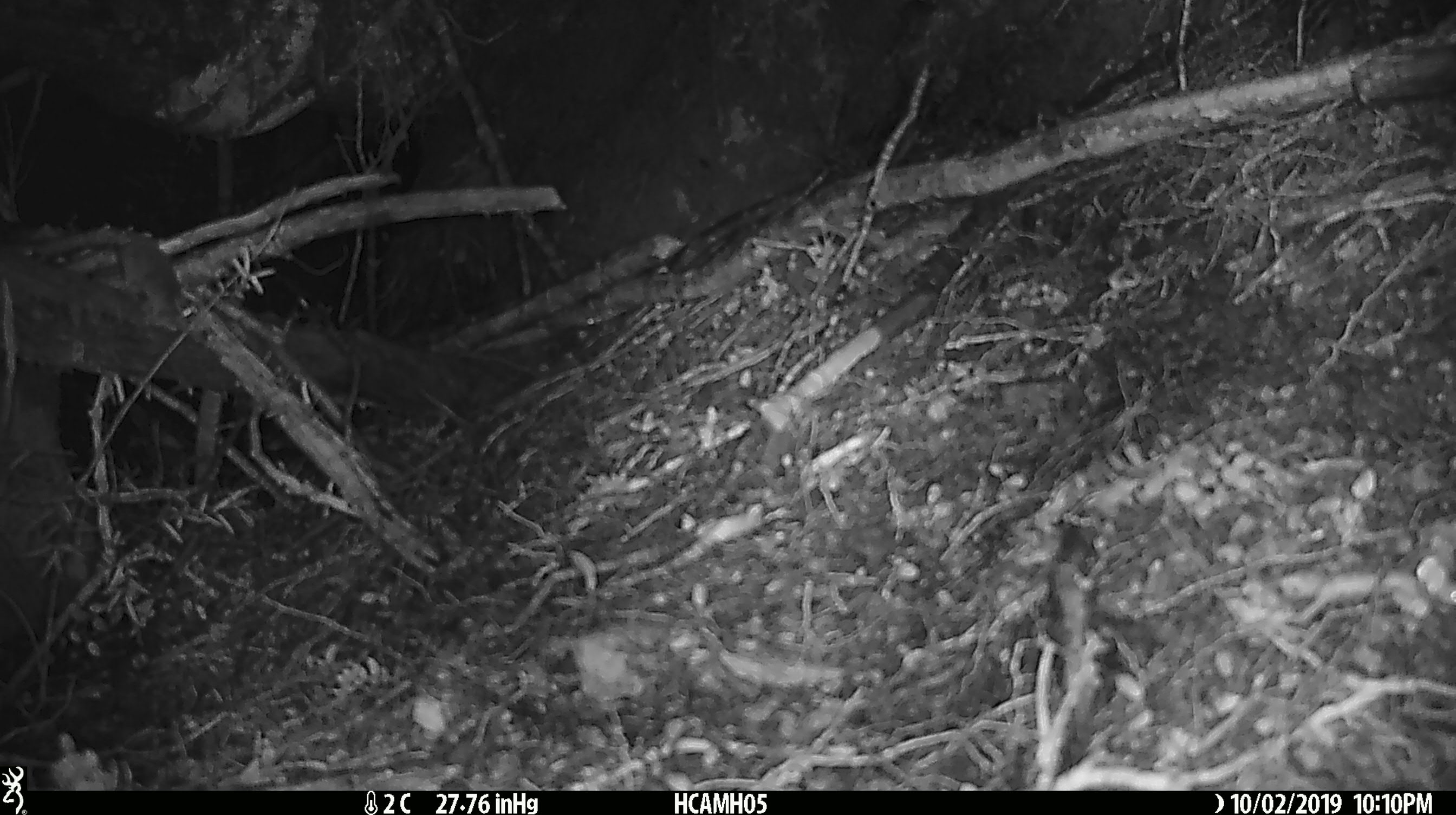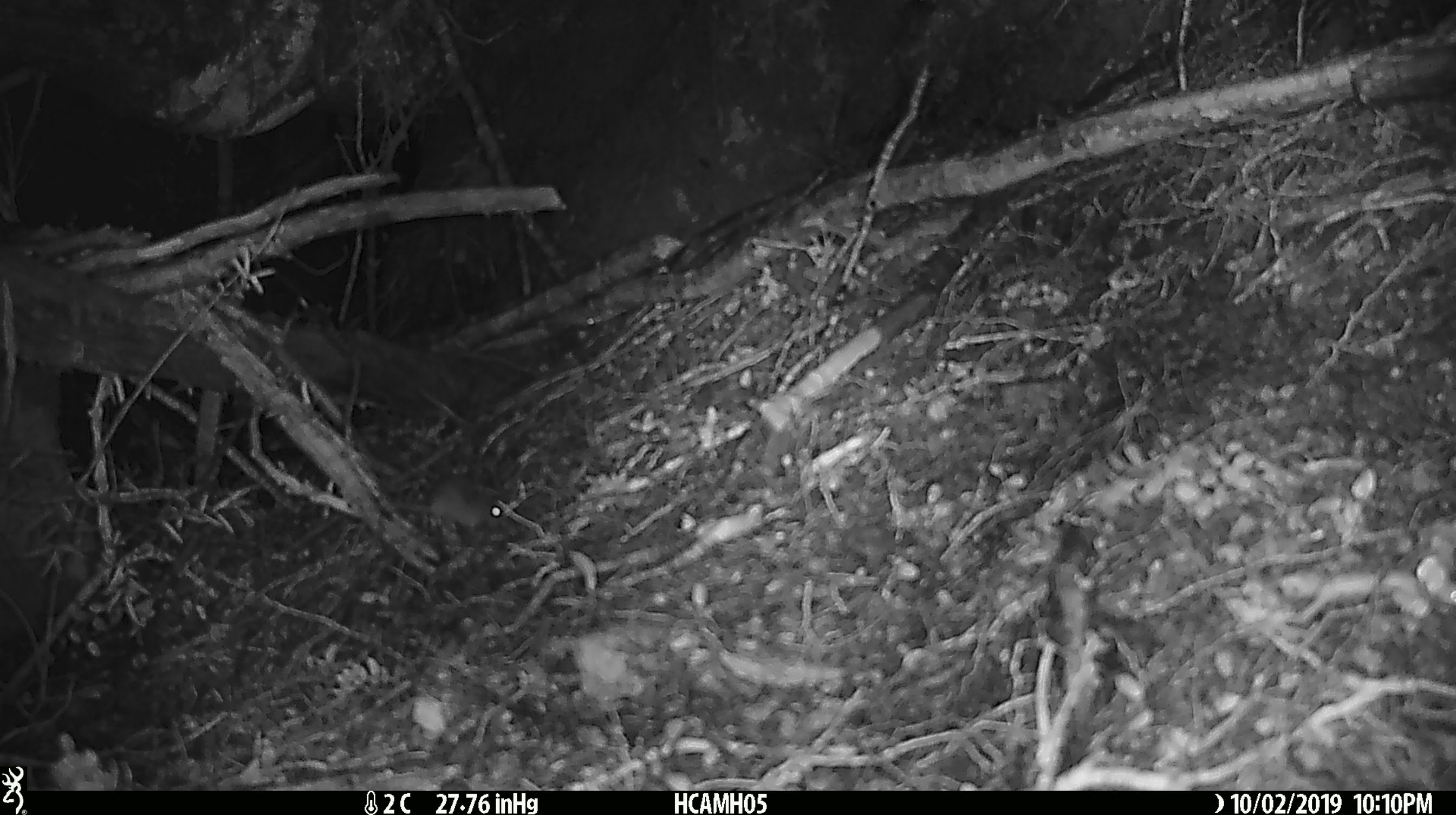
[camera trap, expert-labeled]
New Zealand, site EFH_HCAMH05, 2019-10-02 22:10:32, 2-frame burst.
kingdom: Animalia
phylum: Chordata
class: Mammalia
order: Rodentia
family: Muridae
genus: Mus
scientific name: Mus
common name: mouse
Mouse (Mus).